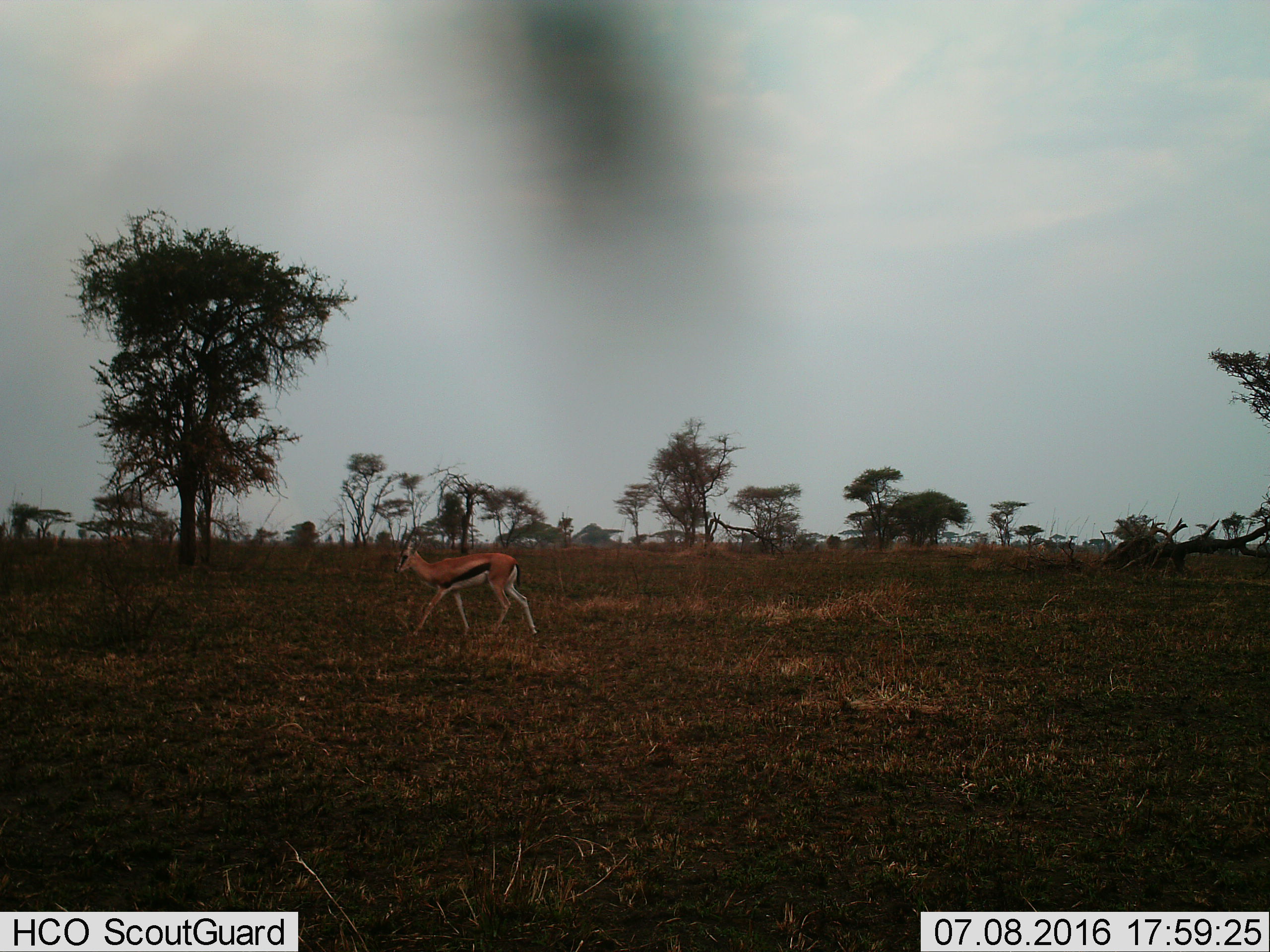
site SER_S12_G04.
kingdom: Animalia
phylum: Chordata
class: Mammalia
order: Artiodactyla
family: Bovidae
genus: Eudorcas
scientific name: Eudorcas thomsonii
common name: thomson's gazelle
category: gazellethomsons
Gazellethomsons (thomson's gazelle) (Eudorcas thomsonii), count 1. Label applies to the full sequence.